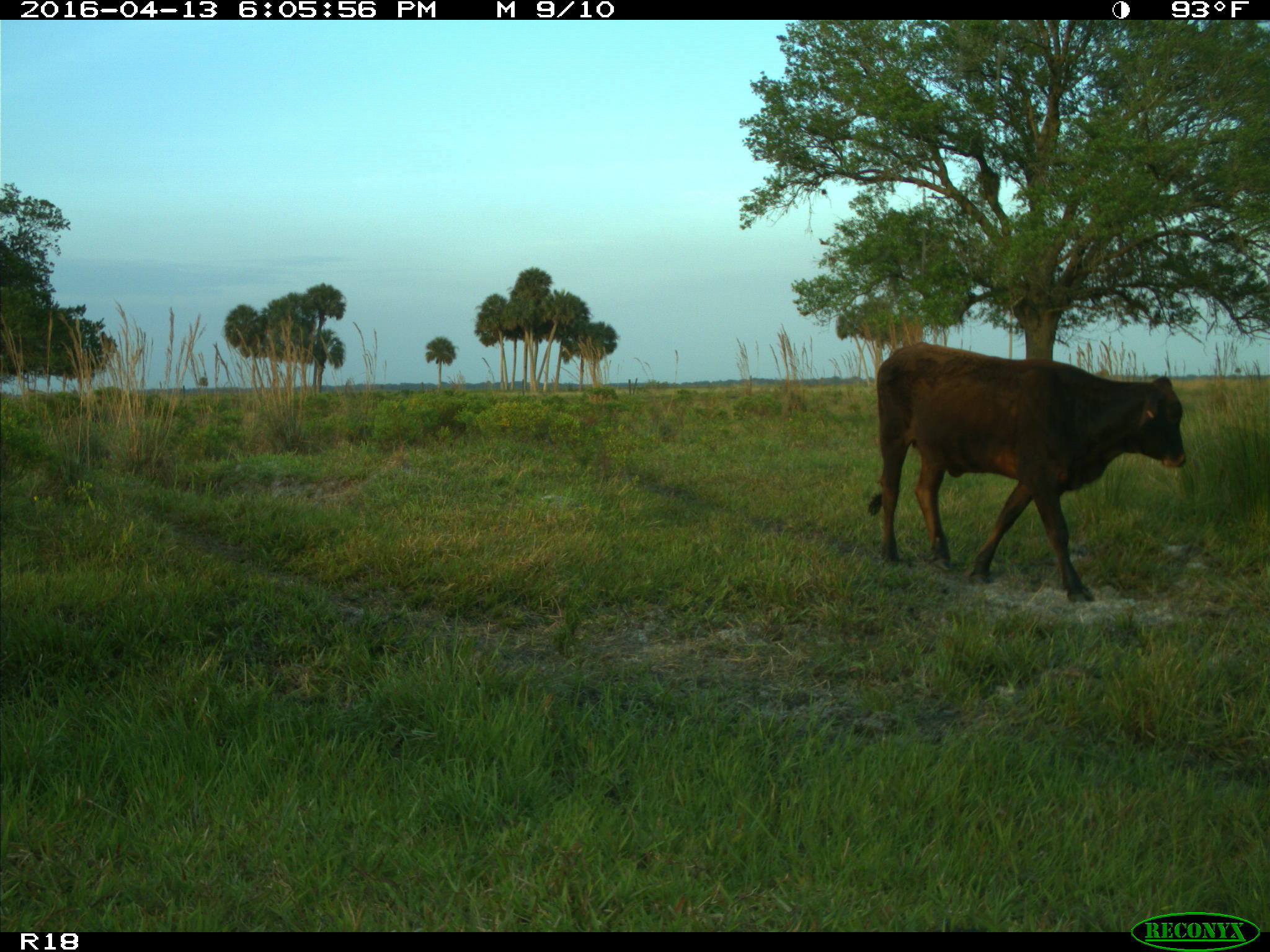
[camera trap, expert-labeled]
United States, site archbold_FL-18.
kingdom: Animalia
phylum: Chordata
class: Mammalia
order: Artiodactyla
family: Bovidae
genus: Bos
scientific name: Bos taurus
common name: domestic cow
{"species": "Bos taurus (domestic cow)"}